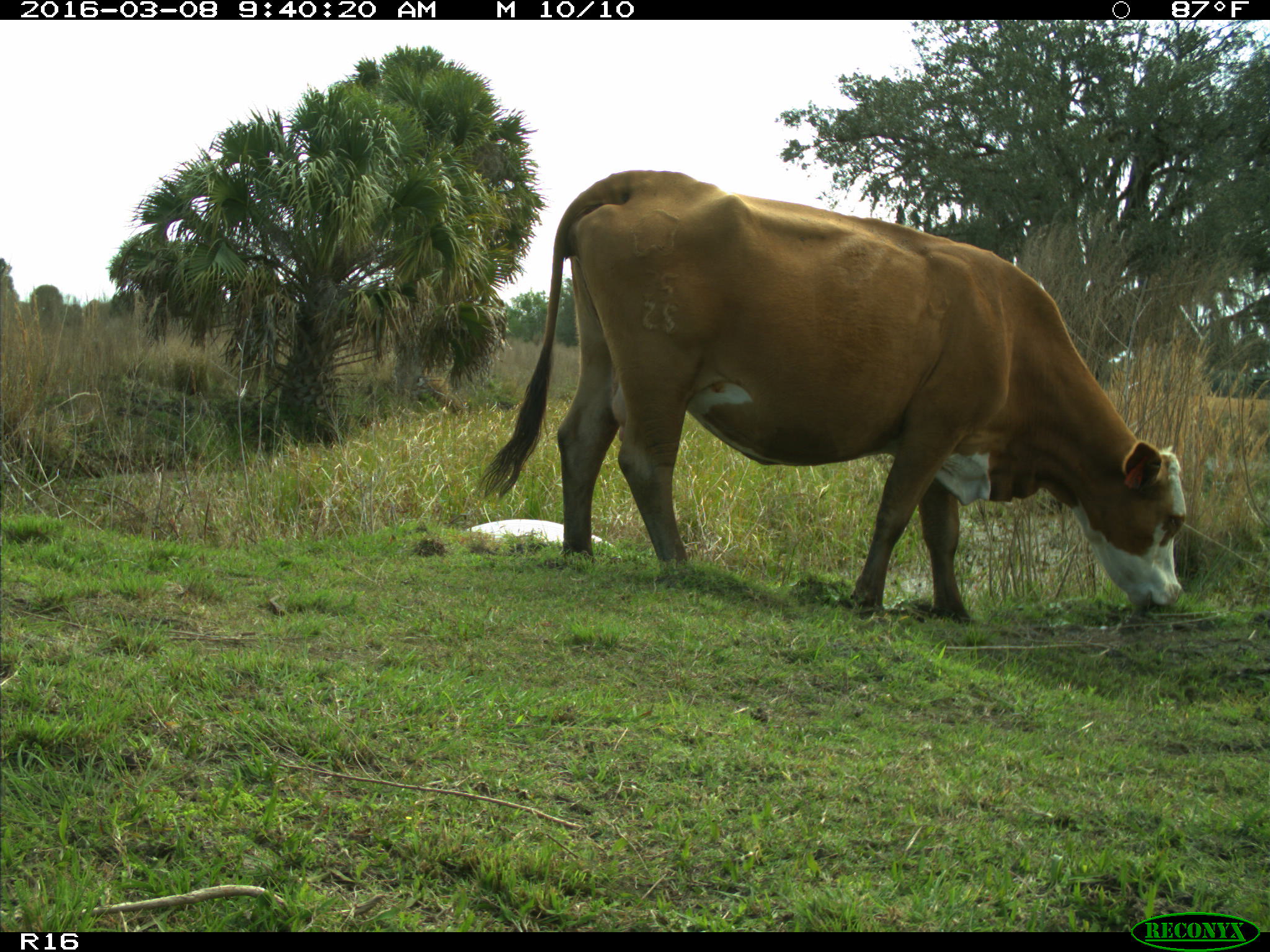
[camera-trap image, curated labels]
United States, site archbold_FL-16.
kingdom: Animalia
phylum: Chordata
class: Mammalia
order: Artiodactyla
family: Bovidae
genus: Bos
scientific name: Bos taurus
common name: domestic cow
Bos taurus (domestic cow).